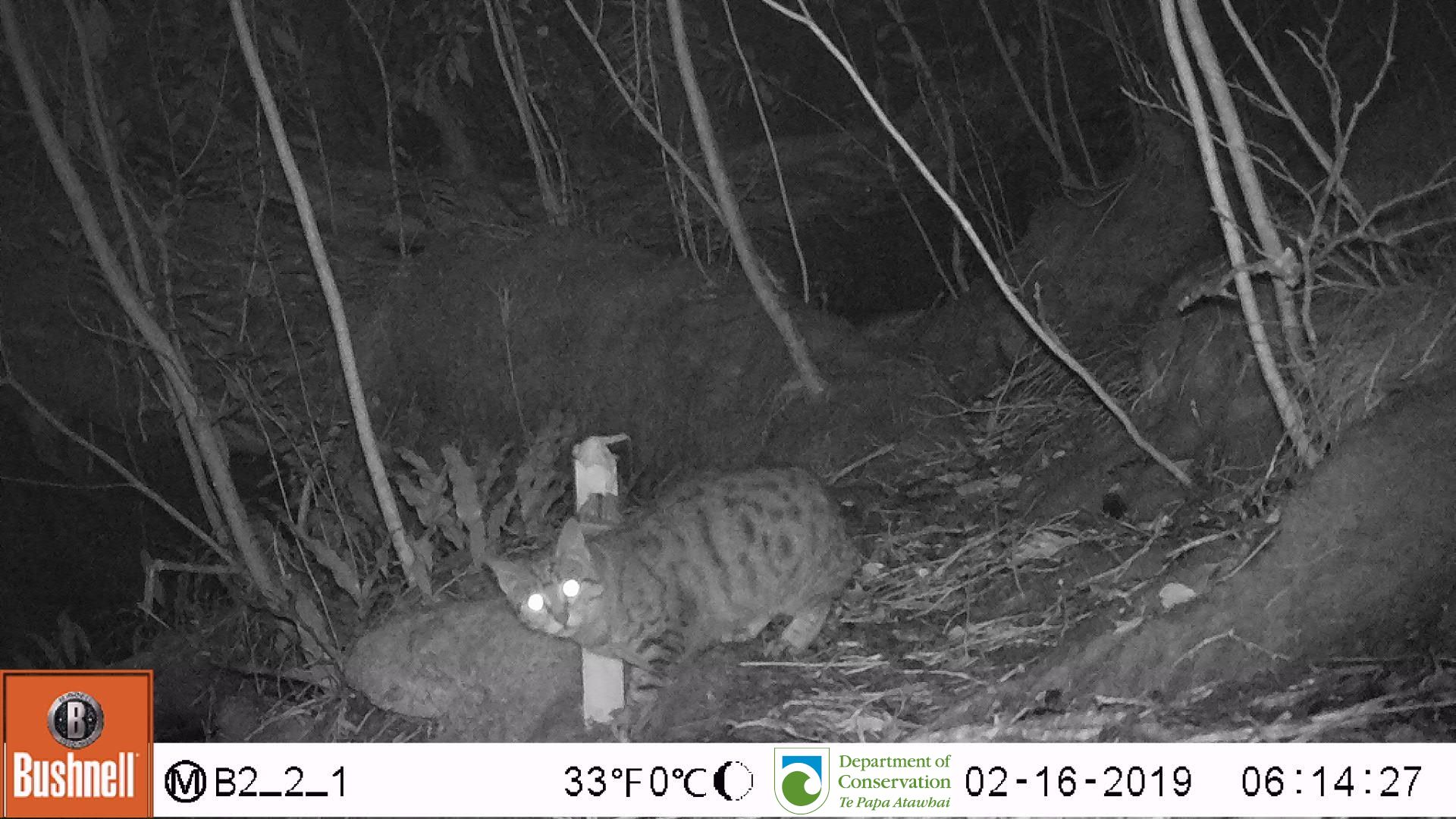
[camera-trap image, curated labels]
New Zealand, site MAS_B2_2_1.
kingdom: Animalia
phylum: Chordata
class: Mammalia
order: Carnivora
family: Felidae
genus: Felis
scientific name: Felis catus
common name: domestic cat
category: cat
Cat (domestic cat) (Felis catus).